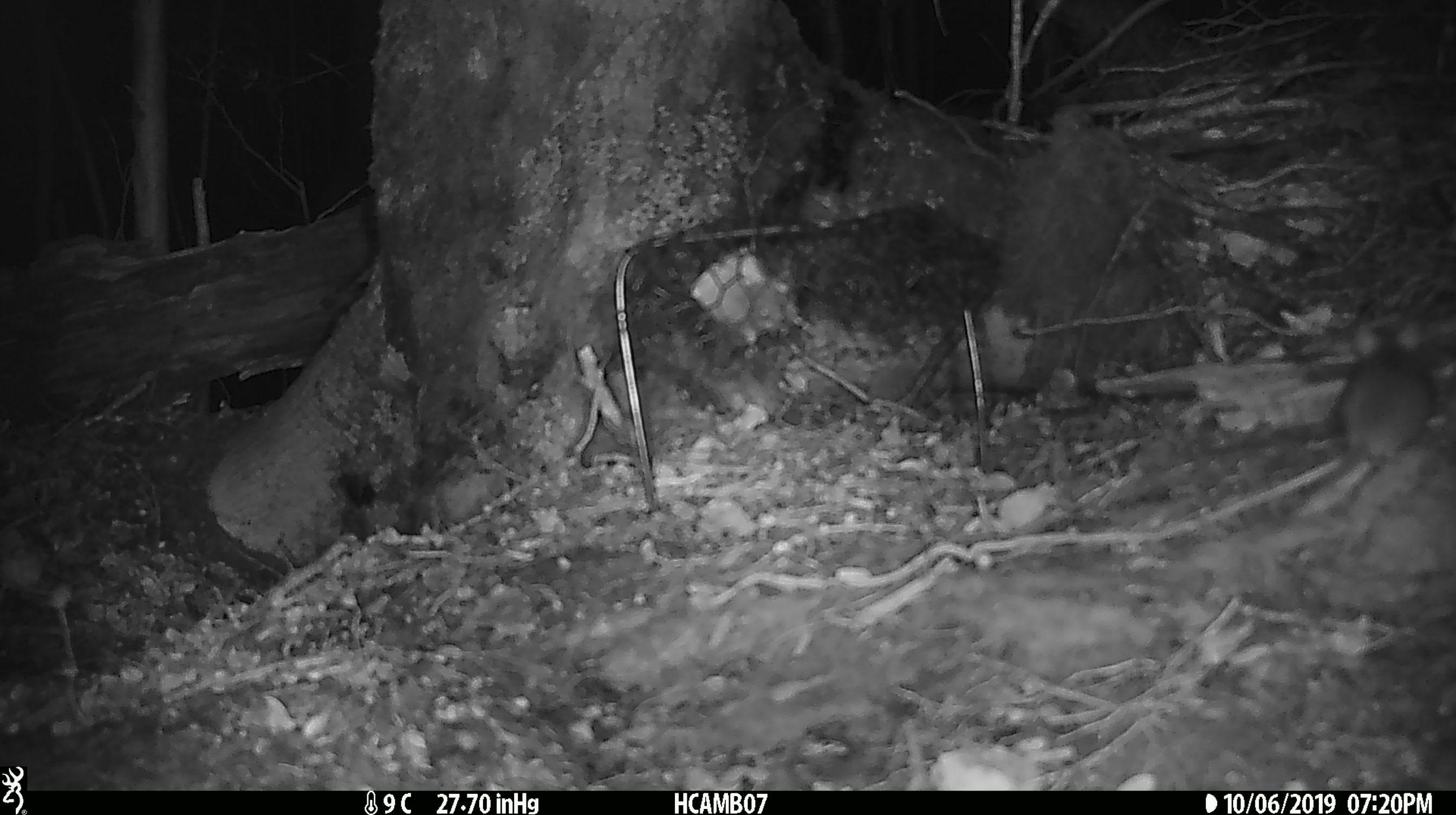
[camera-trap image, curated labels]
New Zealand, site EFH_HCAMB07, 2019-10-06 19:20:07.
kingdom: Animalia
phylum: Chordata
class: Mammalia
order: Rodentia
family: Muridae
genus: Mus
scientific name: Mus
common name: mouse